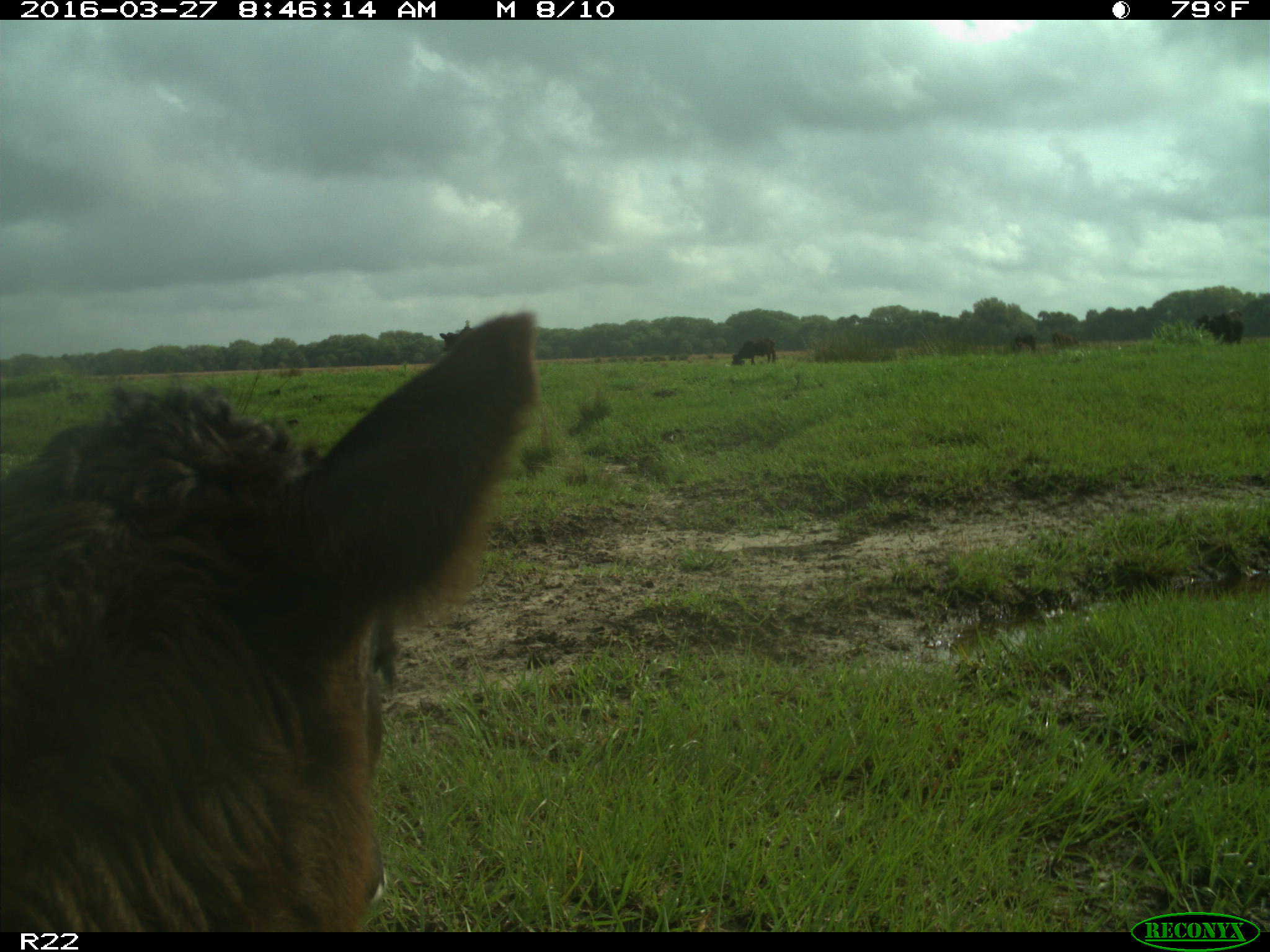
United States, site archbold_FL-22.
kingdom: Animalia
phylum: Chordata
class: Mammalia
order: Artiodactyla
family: Bovidae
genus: Bos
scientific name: Bos taurus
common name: domestic cow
Bos taurus (domestic cow).